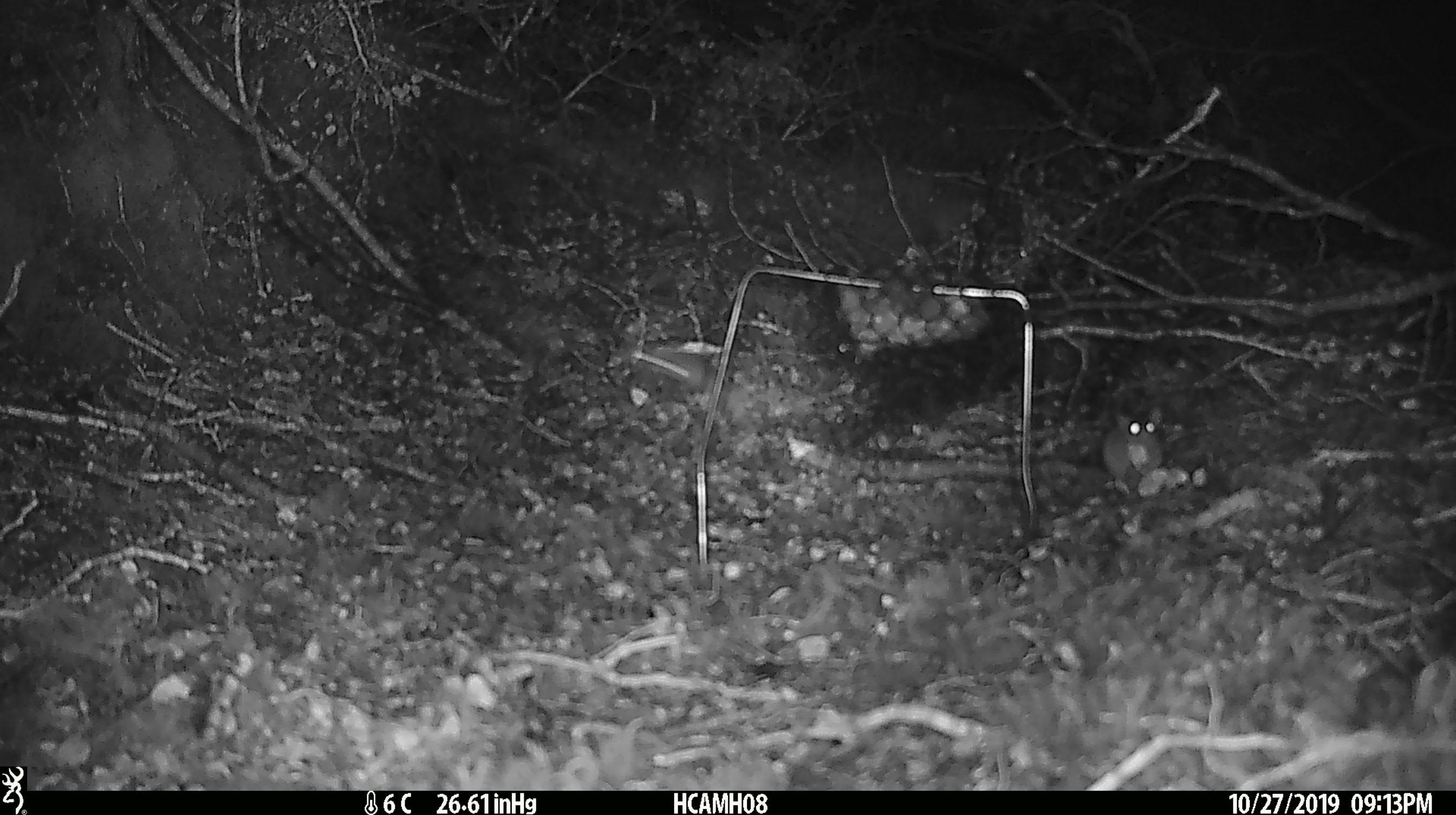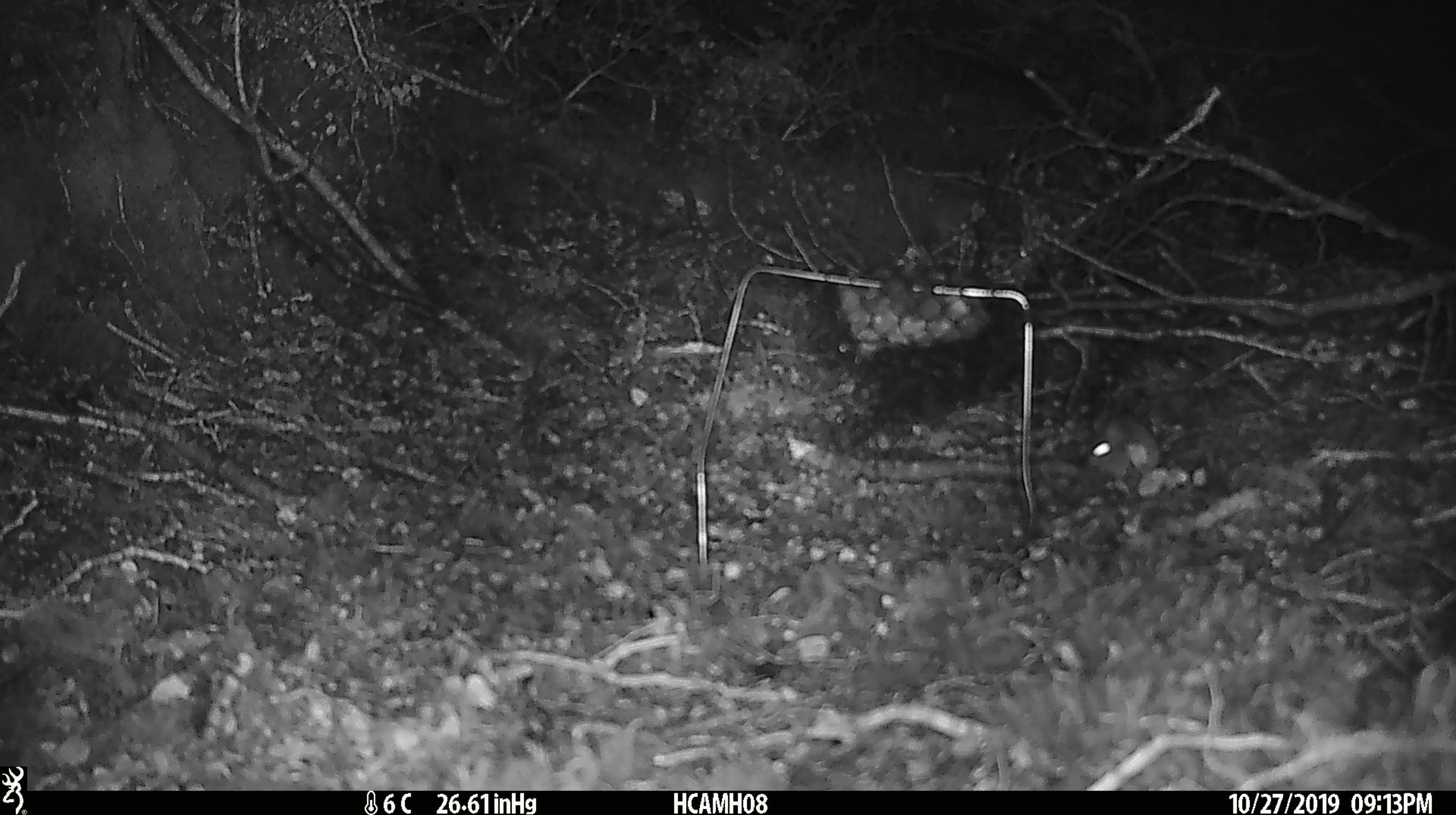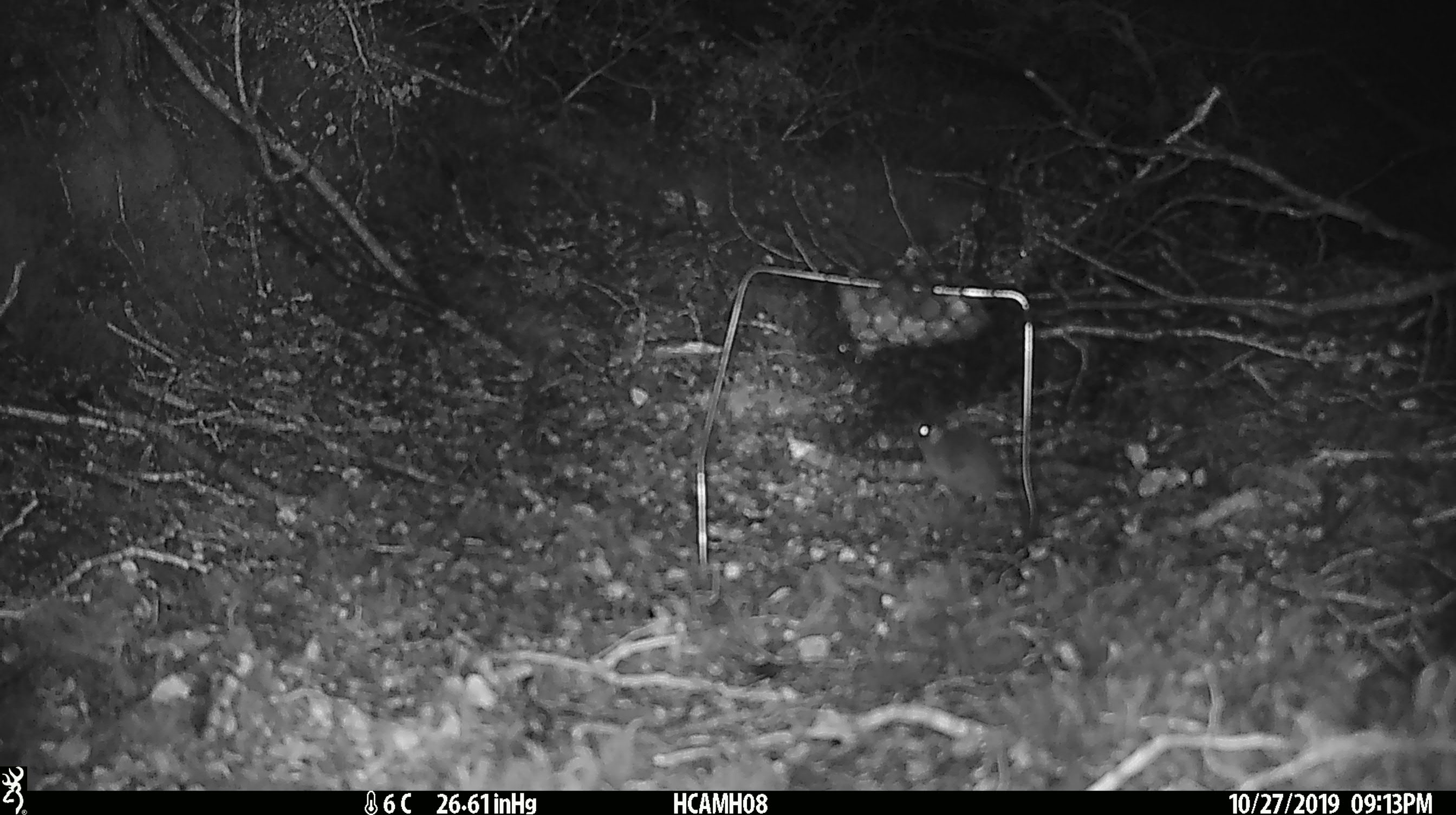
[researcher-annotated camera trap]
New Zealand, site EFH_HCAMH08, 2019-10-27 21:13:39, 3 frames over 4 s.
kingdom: Animalia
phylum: Chordata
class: Mammalia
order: Rodentia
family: Muridae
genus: Mus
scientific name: Mus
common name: mouse